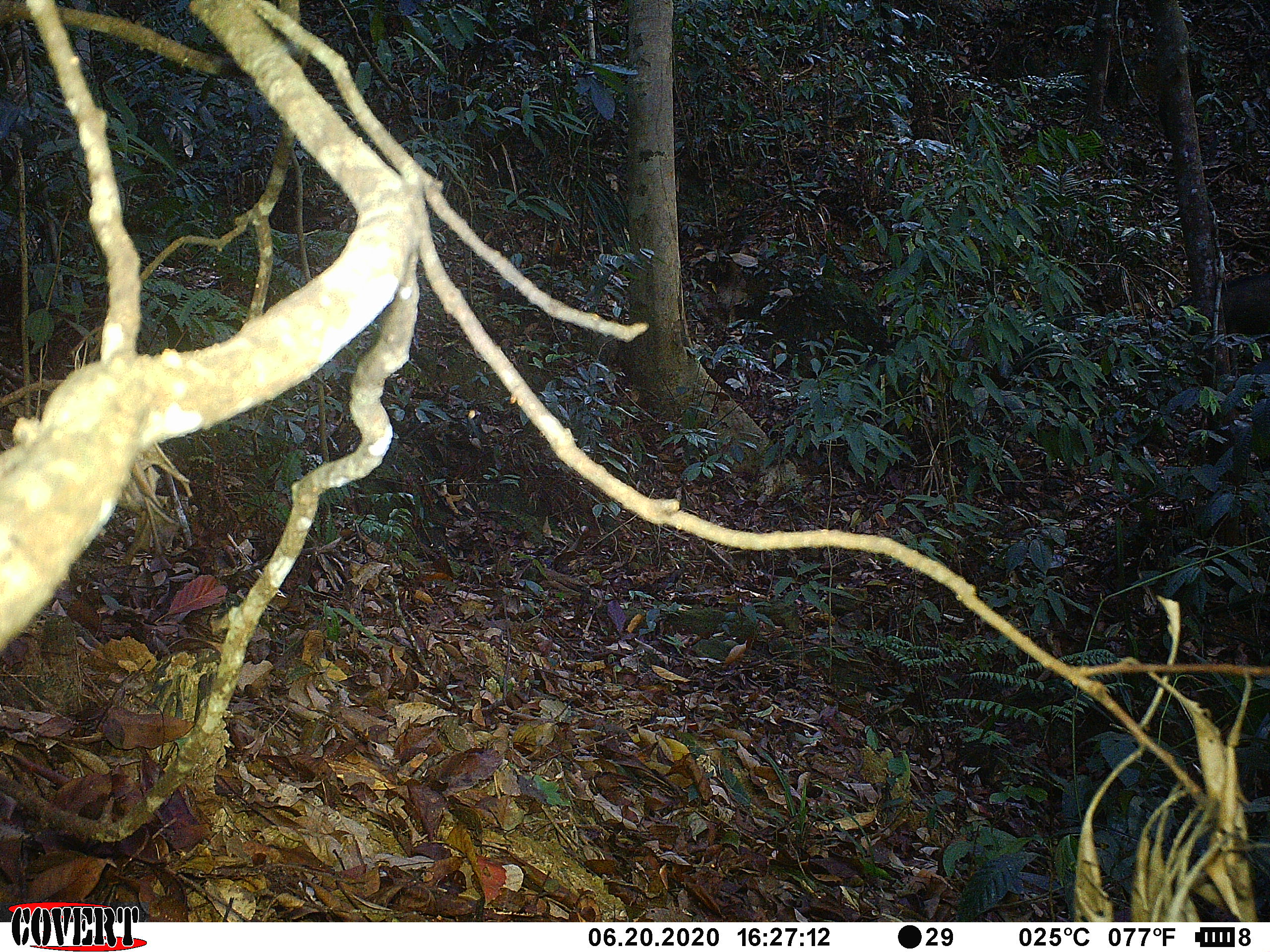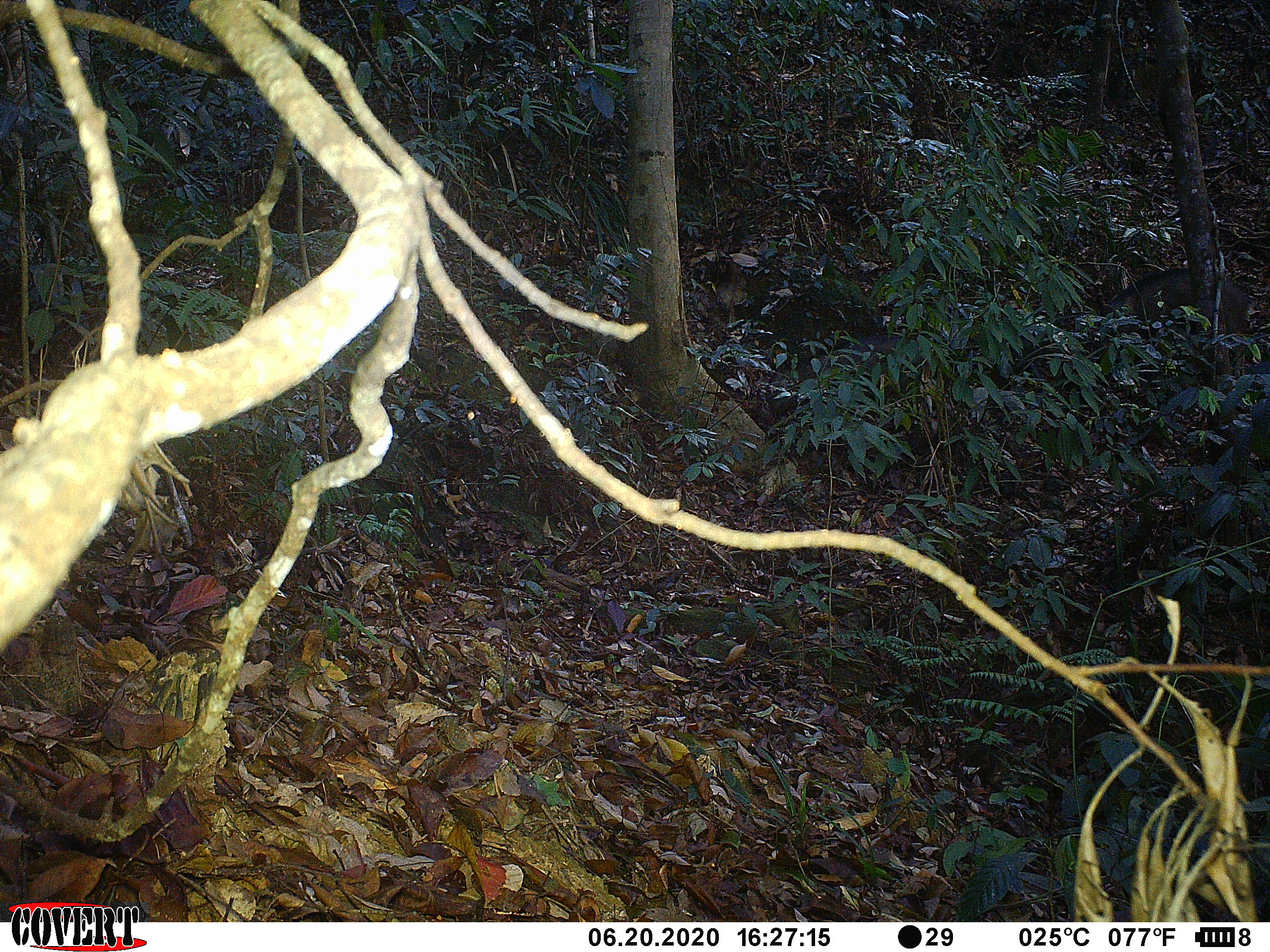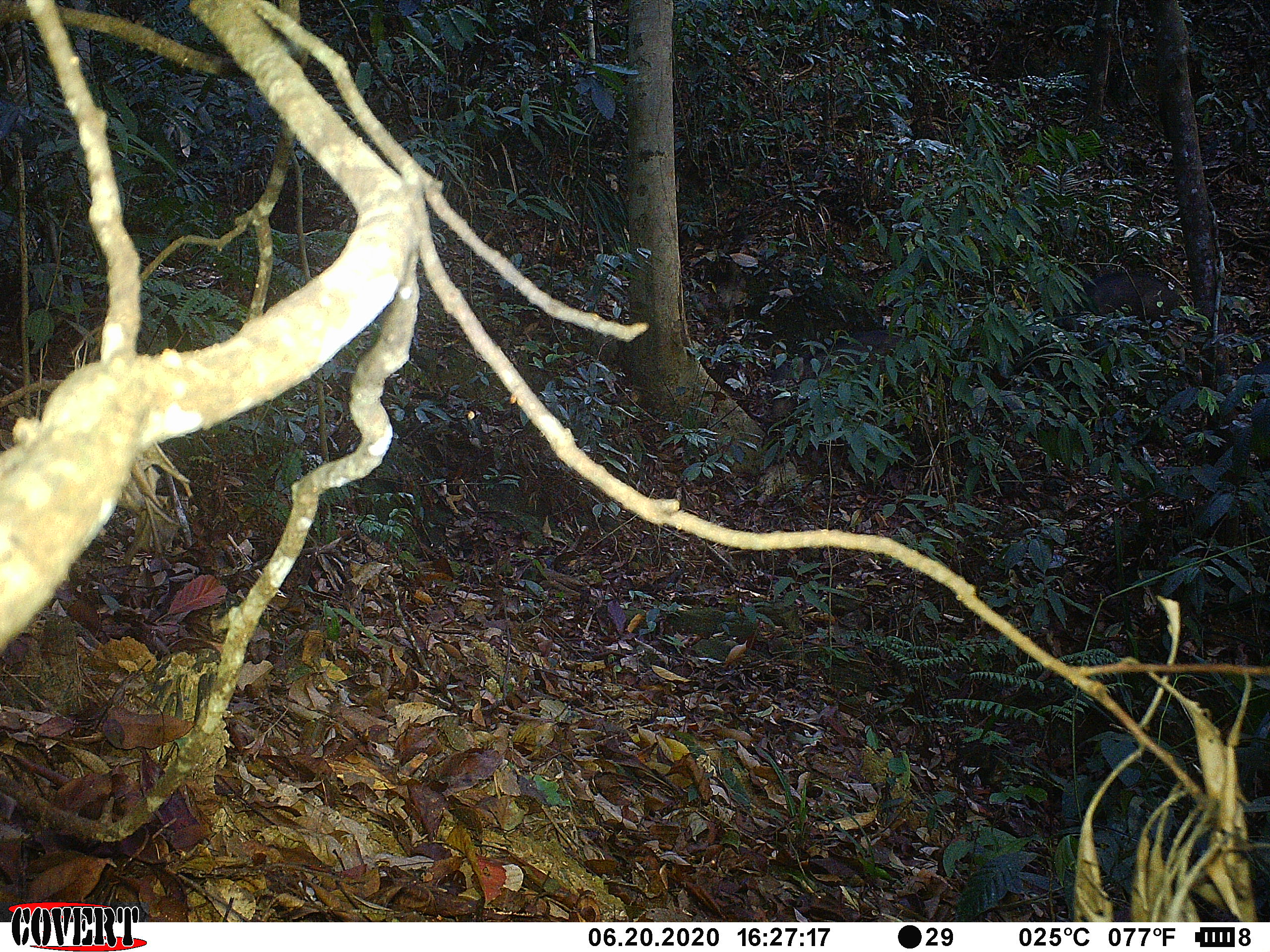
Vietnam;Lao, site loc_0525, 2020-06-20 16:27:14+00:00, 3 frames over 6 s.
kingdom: Animalia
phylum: Chordata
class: Mammalia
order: Artiodactyla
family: Suidae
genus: Sus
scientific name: Sus scrofa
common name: eurasian wild pig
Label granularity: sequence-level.